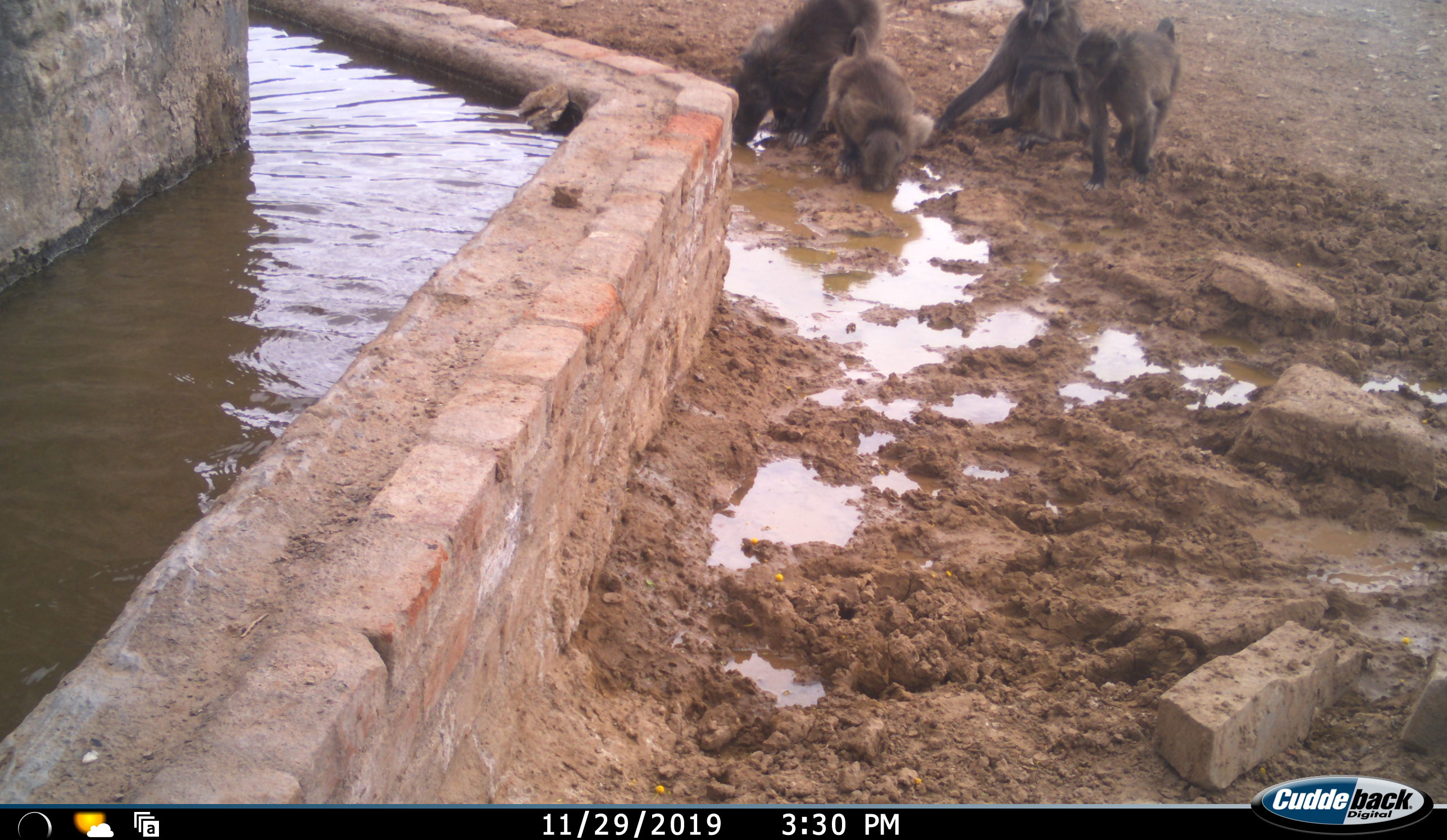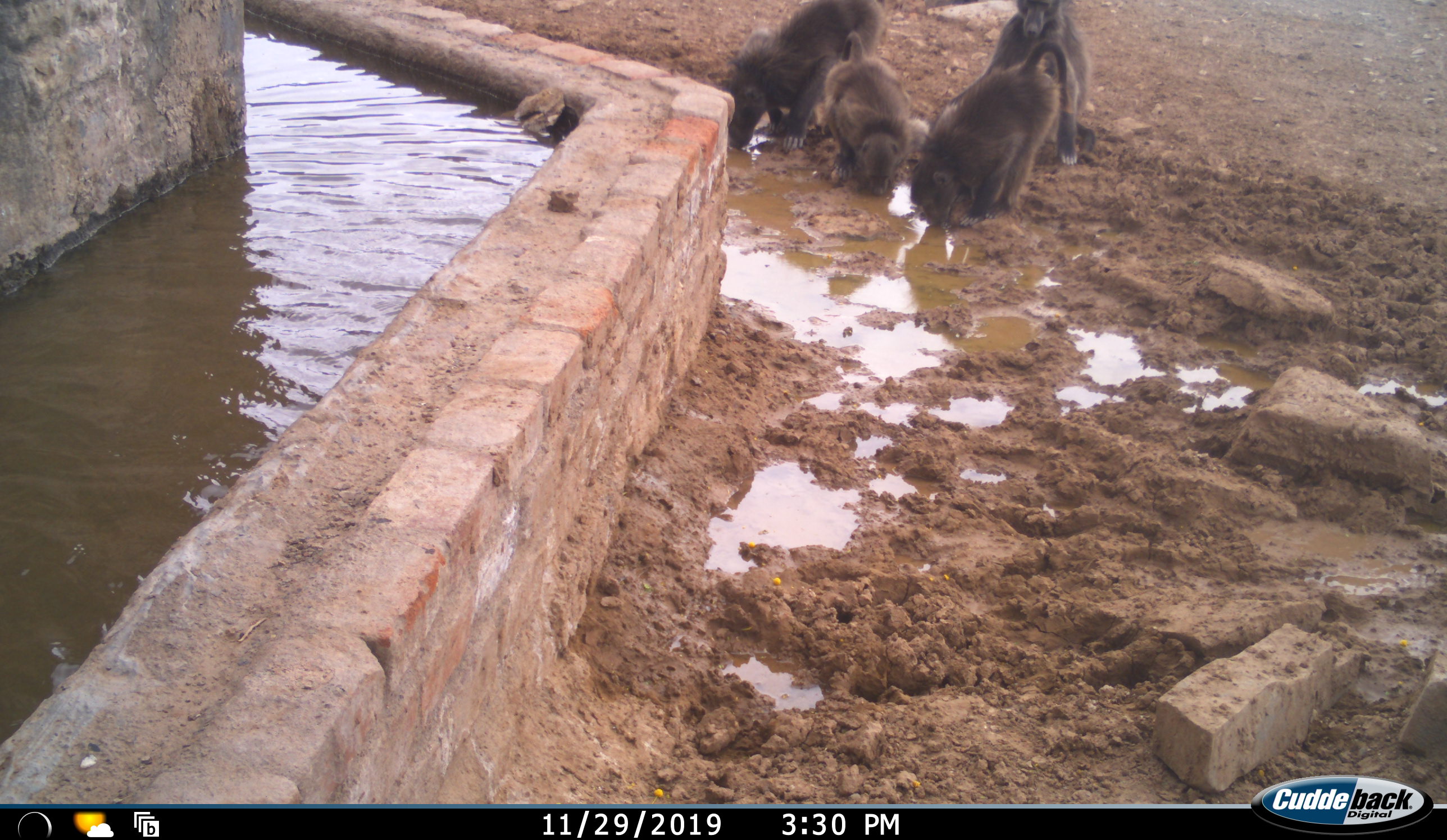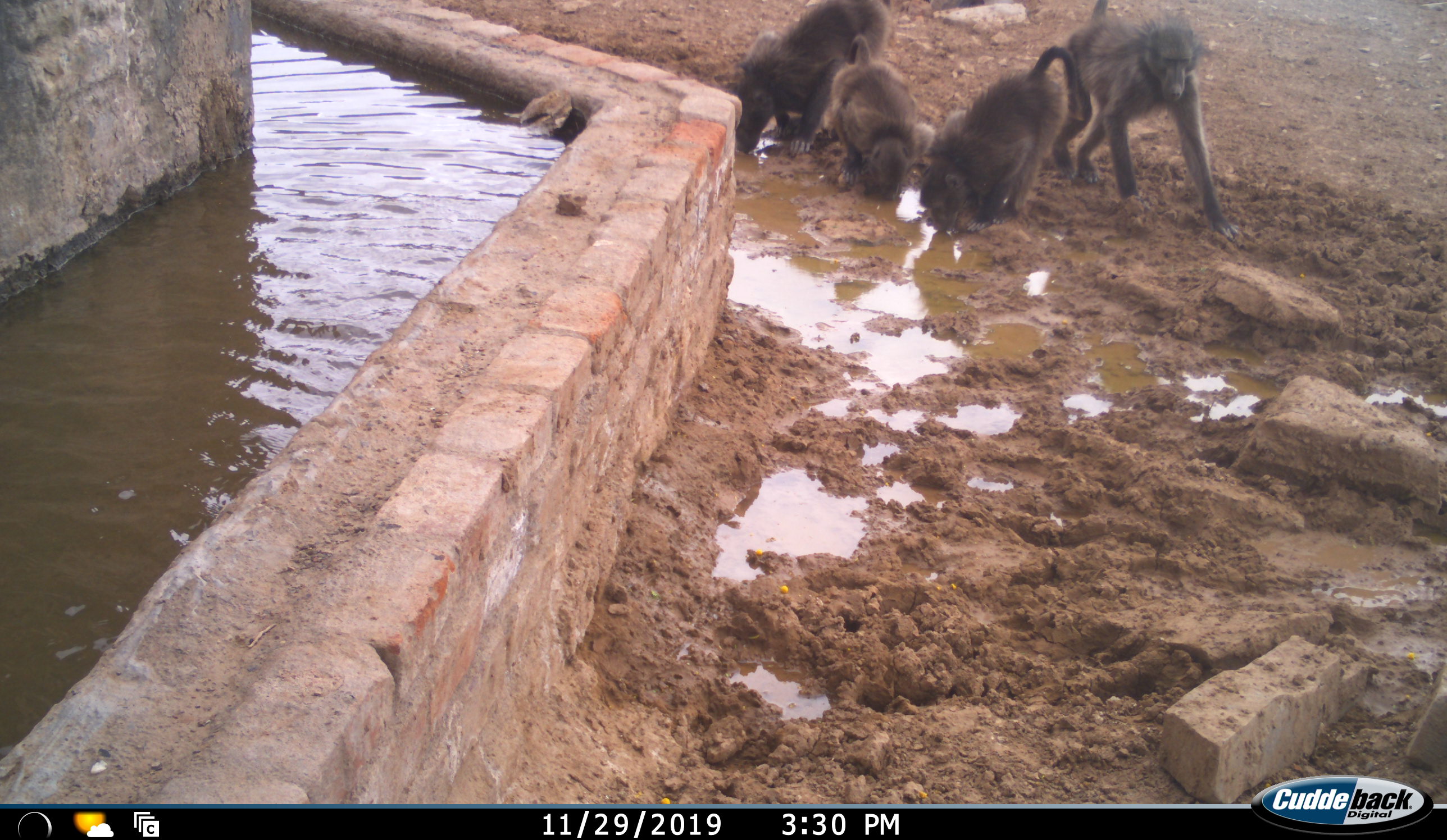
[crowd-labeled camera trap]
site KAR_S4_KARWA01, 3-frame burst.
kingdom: Animalia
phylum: Chordata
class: Mammalia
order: Primates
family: Cercopithecidae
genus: Papio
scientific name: Papio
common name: baboon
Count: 4.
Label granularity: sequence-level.